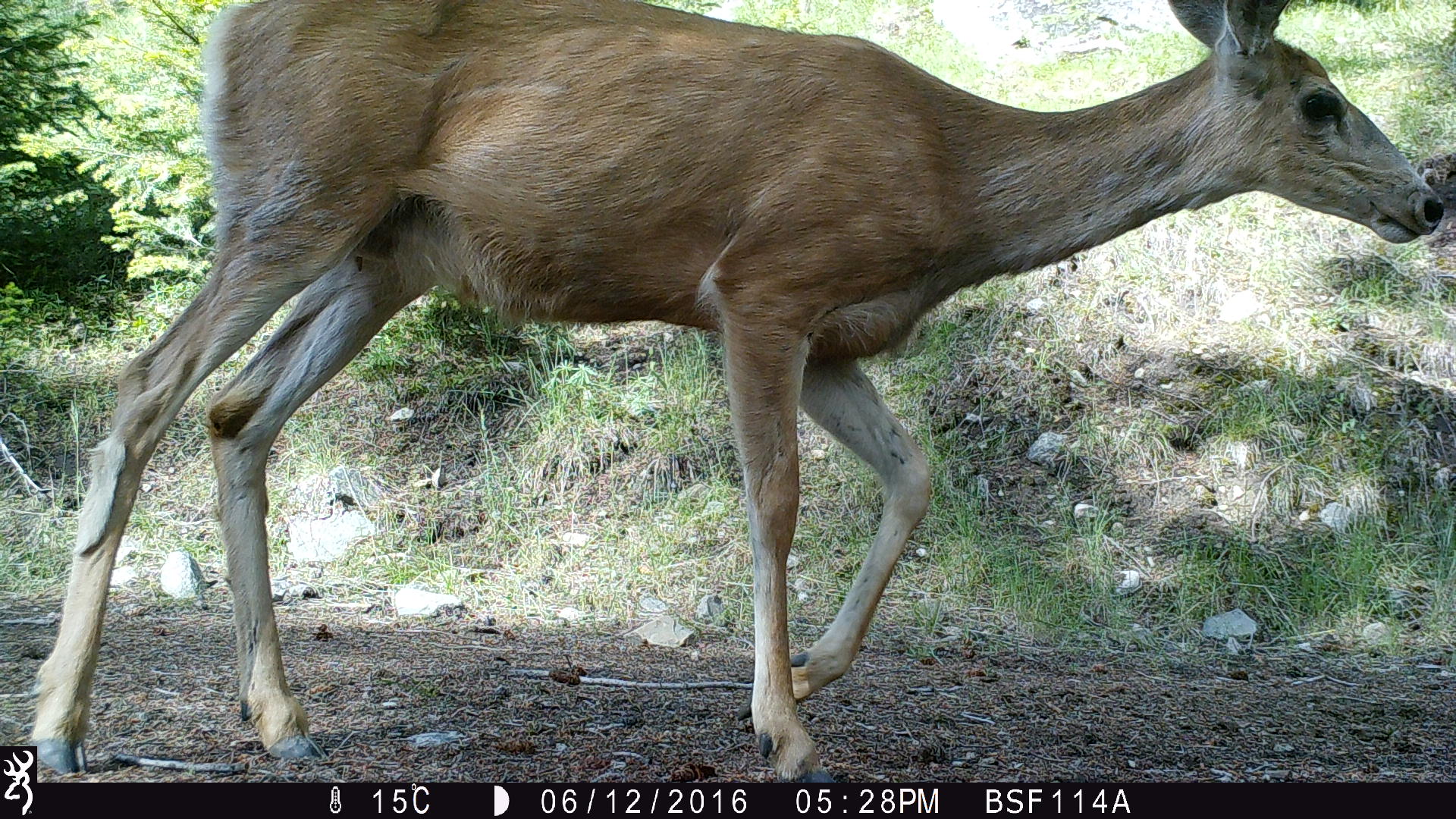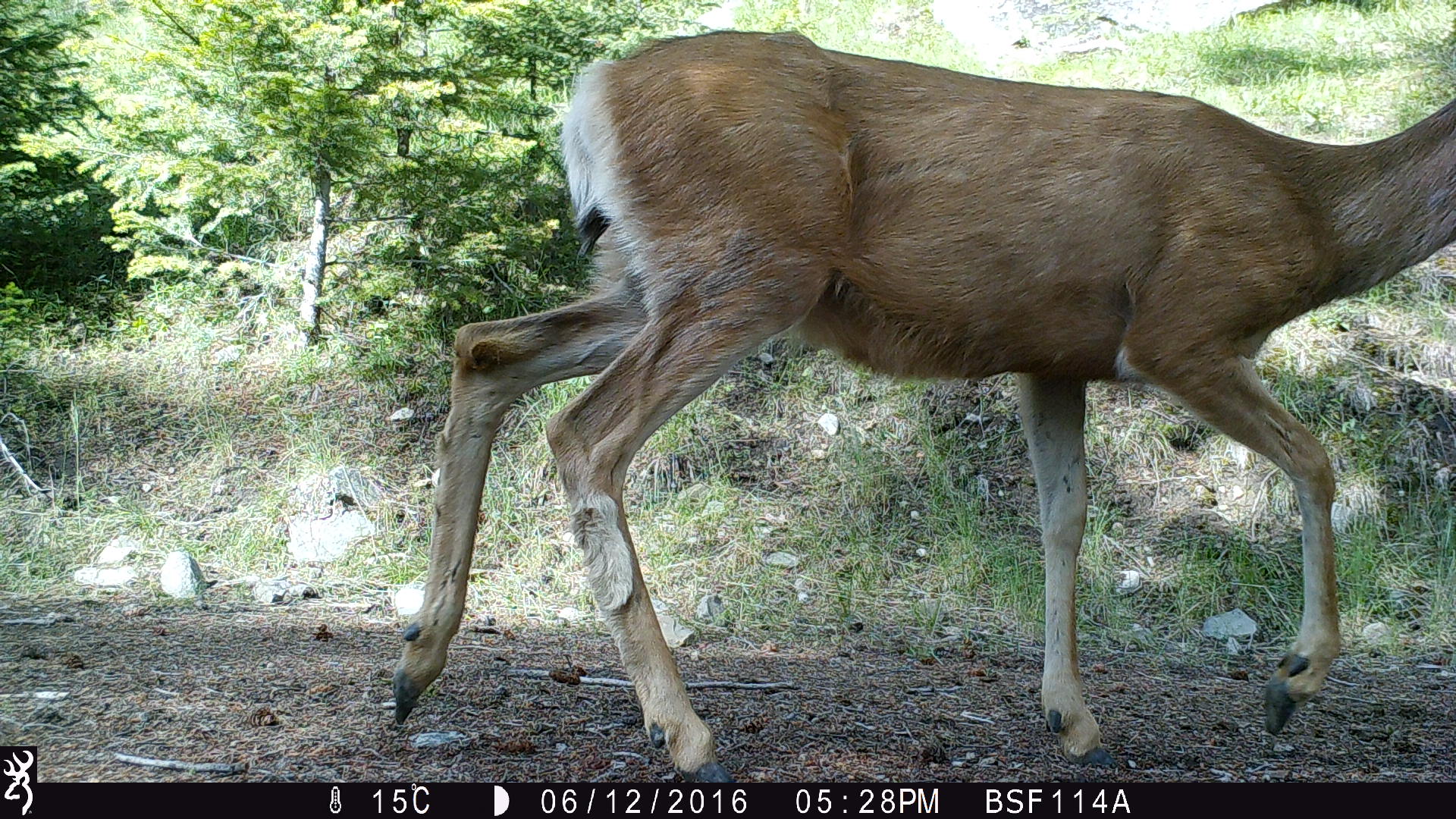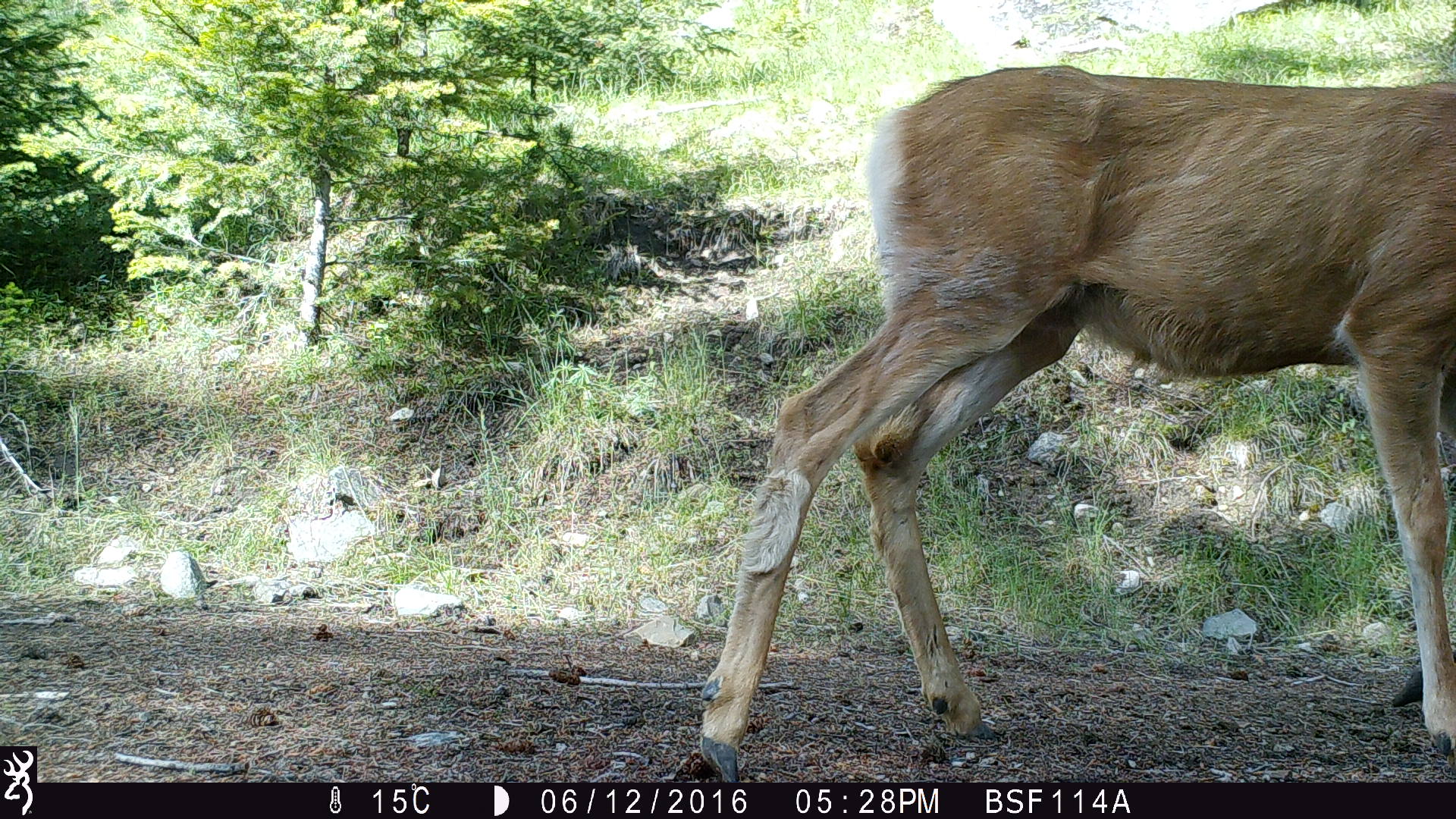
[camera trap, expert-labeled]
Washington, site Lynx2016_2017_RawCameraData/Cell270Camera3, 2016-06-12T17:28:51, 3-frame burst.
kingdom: Animalia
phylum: Chordata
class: Mammalia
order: Artiodactyla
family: Cervidae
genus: Odocoileus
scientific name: Odocoileus hemionus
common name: mule deer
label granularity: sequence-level